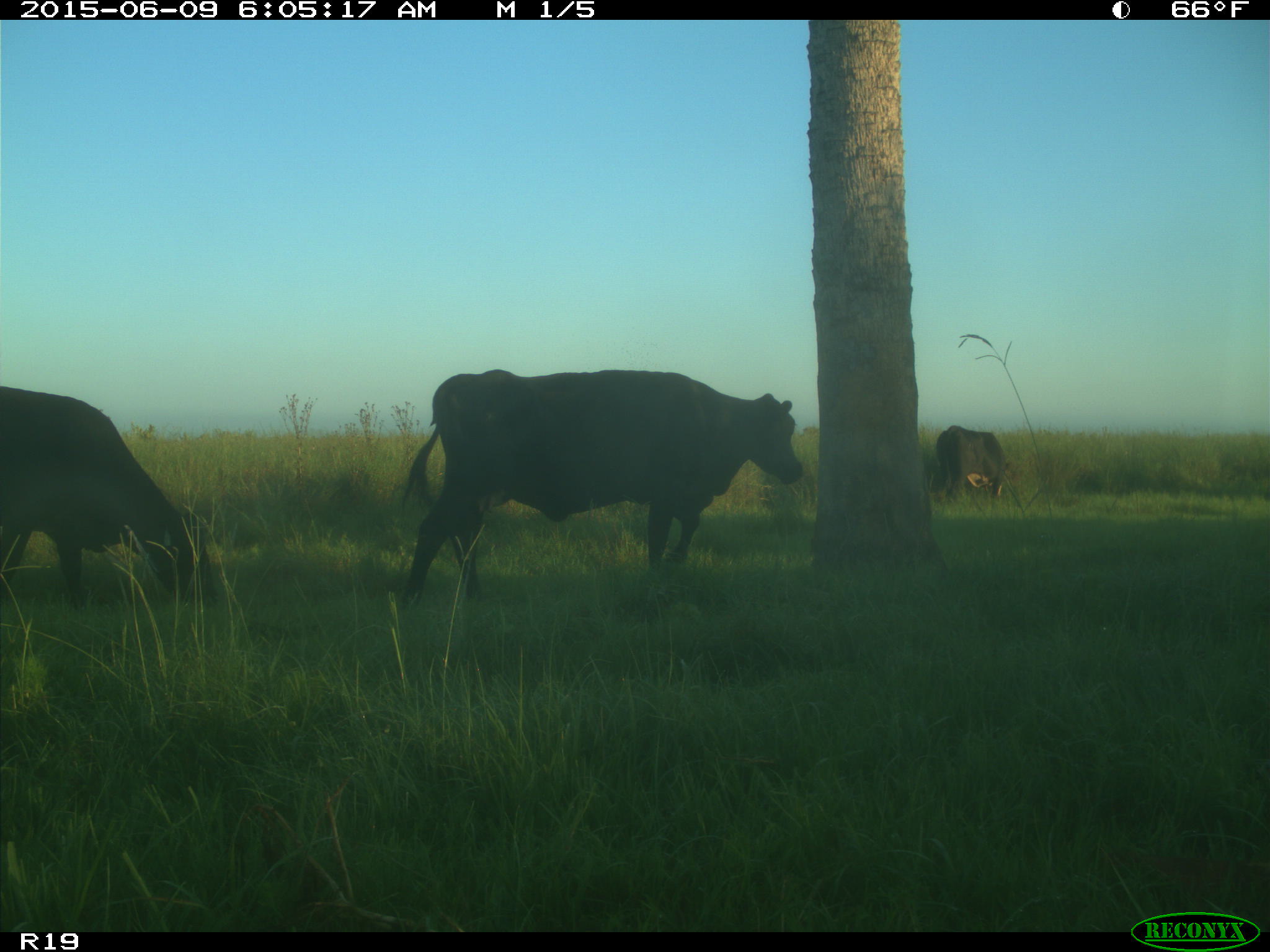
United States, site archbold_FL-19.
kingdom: Animalia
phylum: Chordata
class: Mammalia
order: Artiodactyla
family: Bovidae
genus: Bos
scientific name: Bos taurus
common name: domestic cow